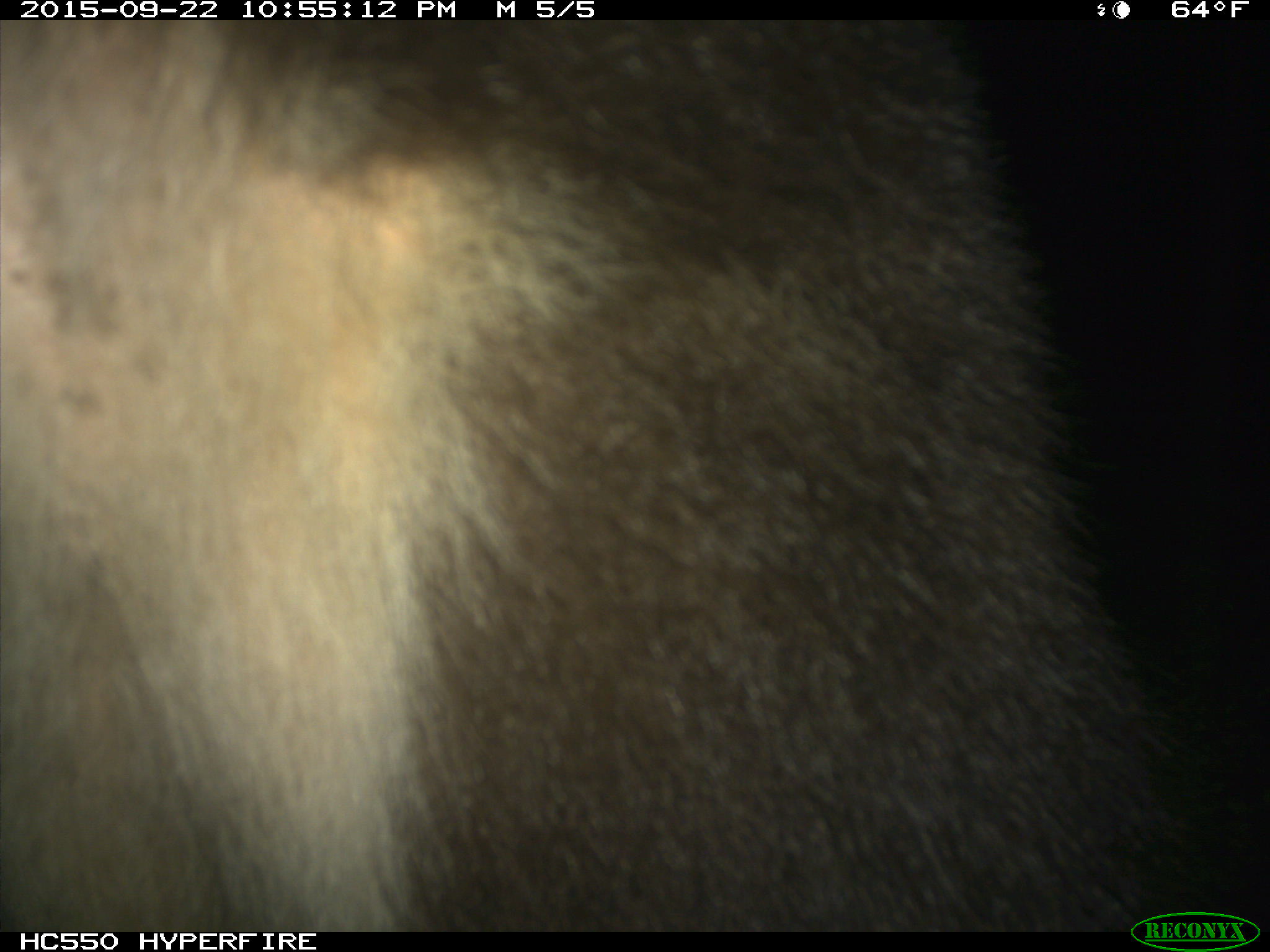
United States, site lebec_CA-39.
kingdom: Animalia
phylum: Chordata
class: Mammalia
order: Carnivora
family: Ursidae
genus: Ursus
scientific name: Ursus americanus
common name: american black bear